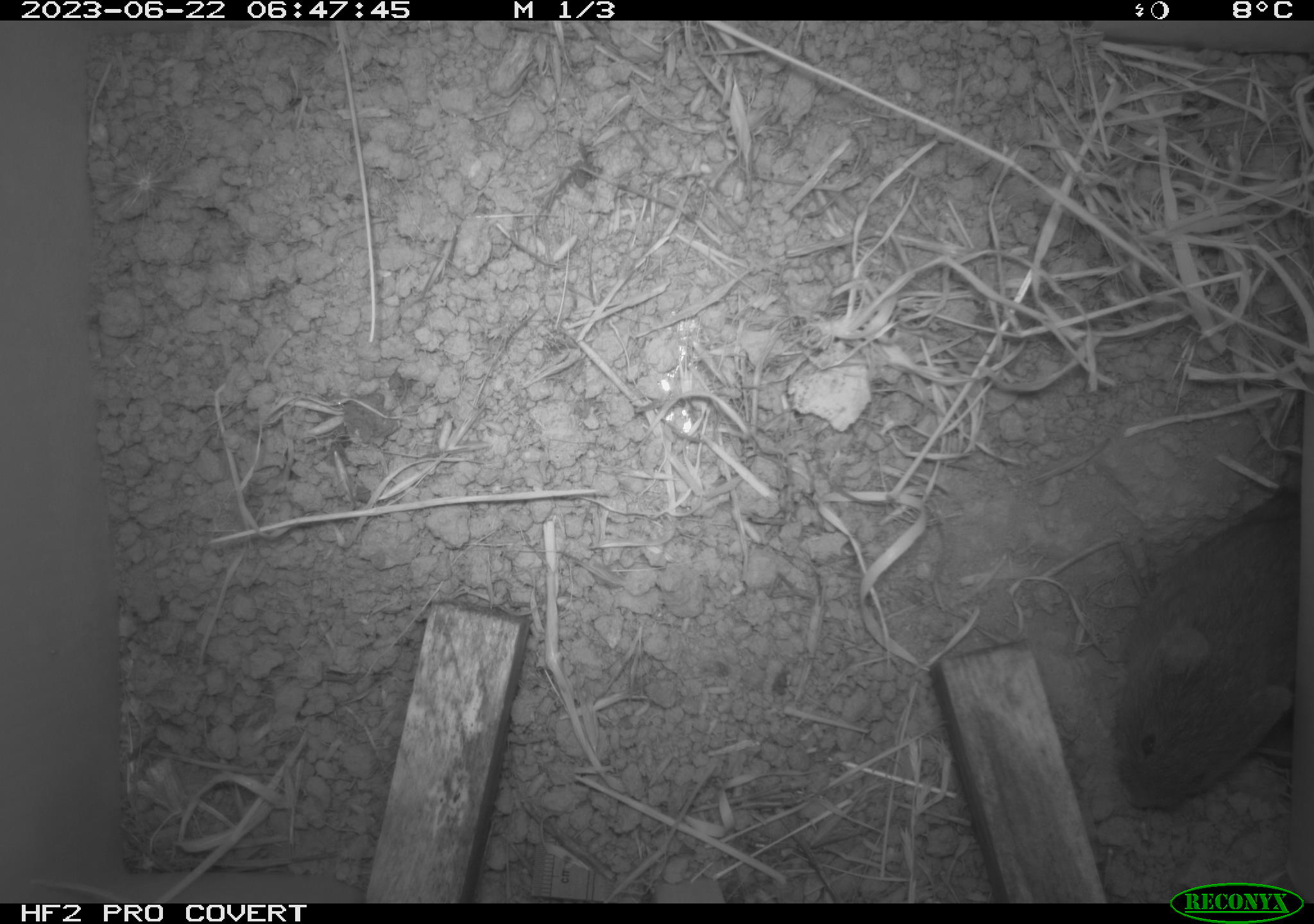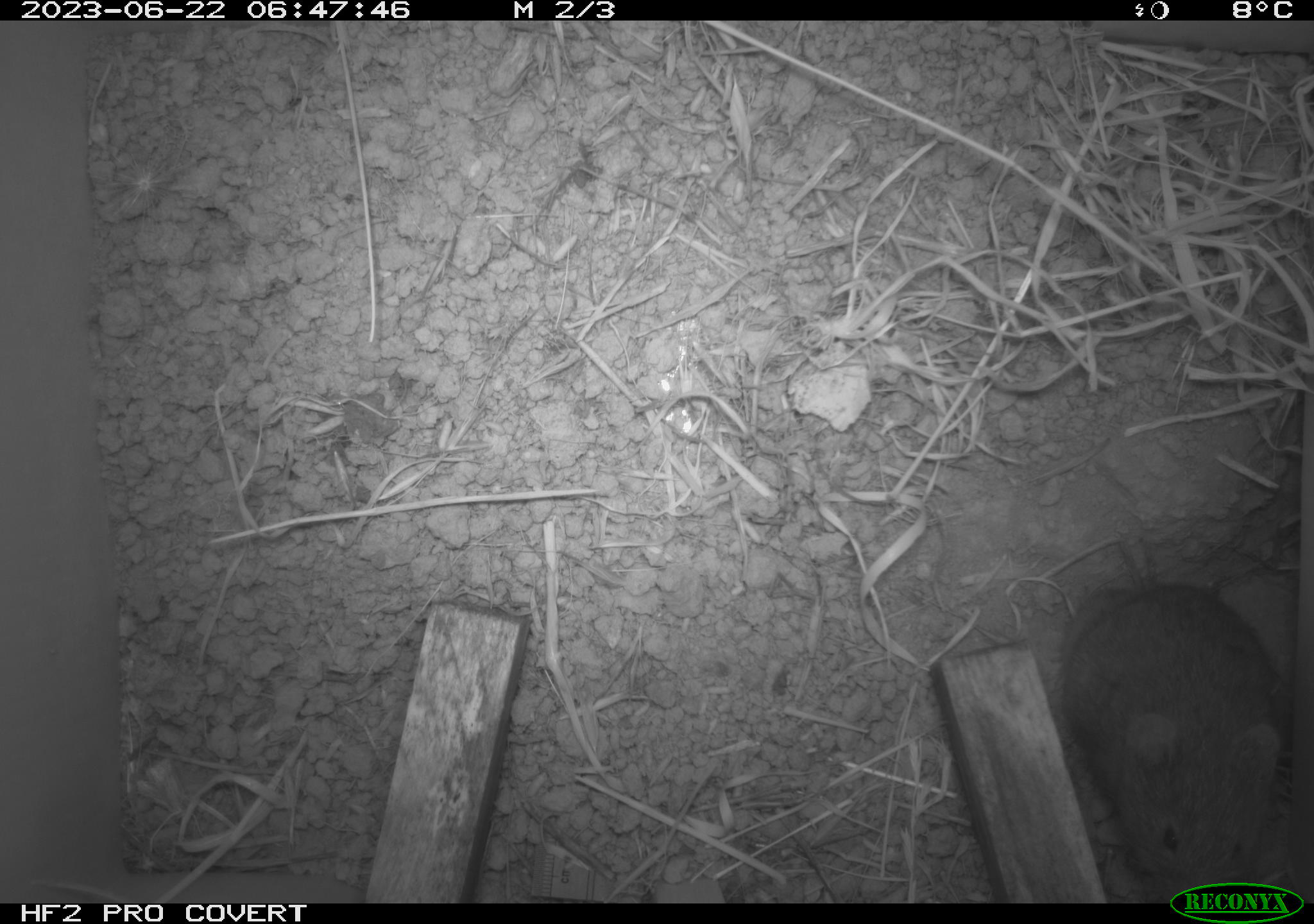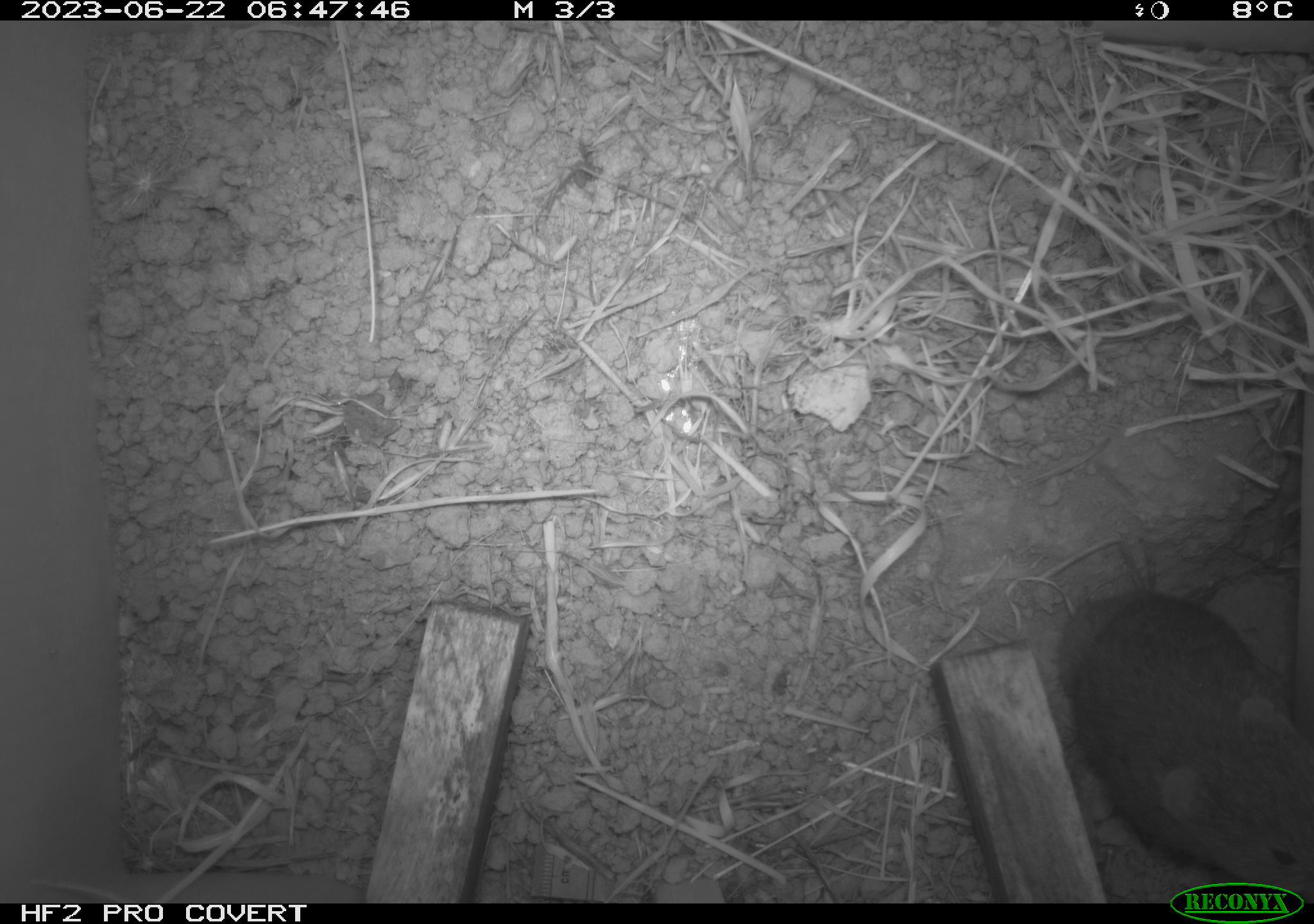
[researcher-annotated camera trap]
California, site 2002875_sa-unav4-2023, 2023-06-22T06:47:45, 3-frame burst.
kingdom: Animalia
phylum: Chordata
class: Mammalia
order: Rodentia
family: Cricetidae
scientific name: Arvicolinae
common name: voles, lemmings, and muskrats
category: arvicolinae subfamily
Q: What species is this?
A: Arvicolinae subfamily (voles, lemmings, and muskrats) (Arvicolinae).